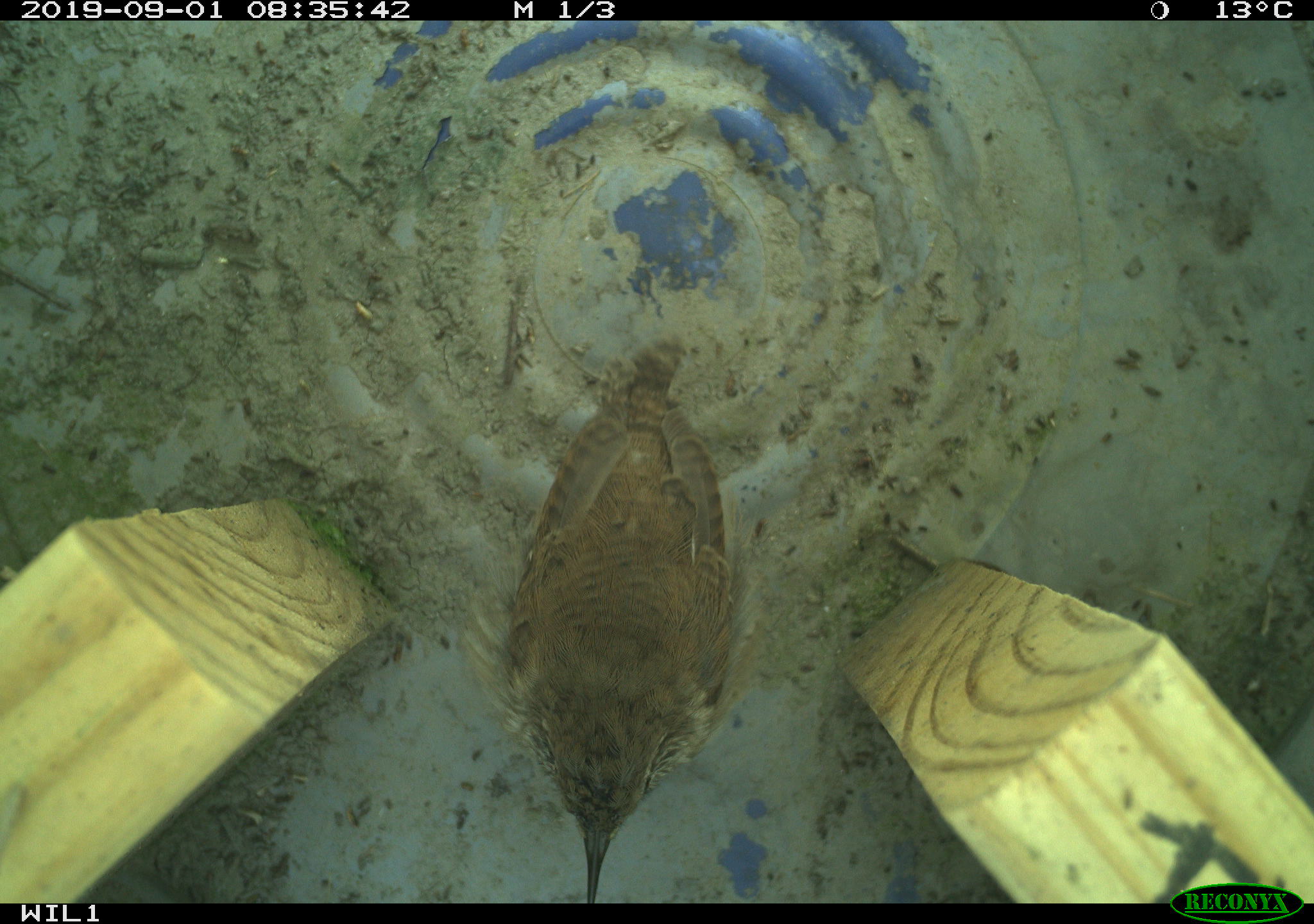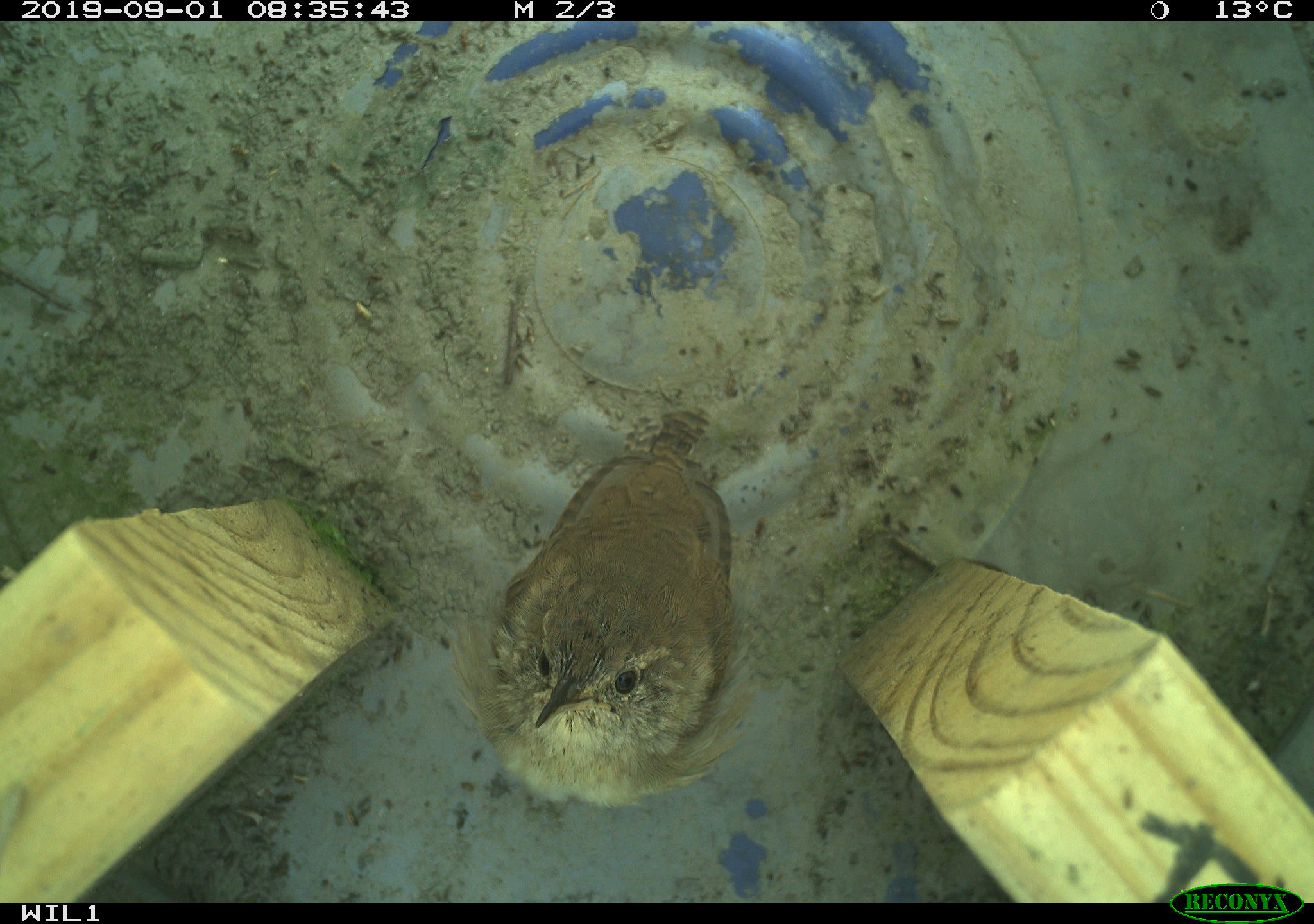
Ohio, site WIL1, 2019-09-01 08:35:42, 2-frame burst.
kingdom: Animalia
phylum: Chordata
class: Aves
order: Passeriformes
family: Troglodytidae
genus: Troglodytes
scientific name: Troglodytes aedon aedon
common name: northern house wren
Northern house wren (Troglodytes aedon aedon).